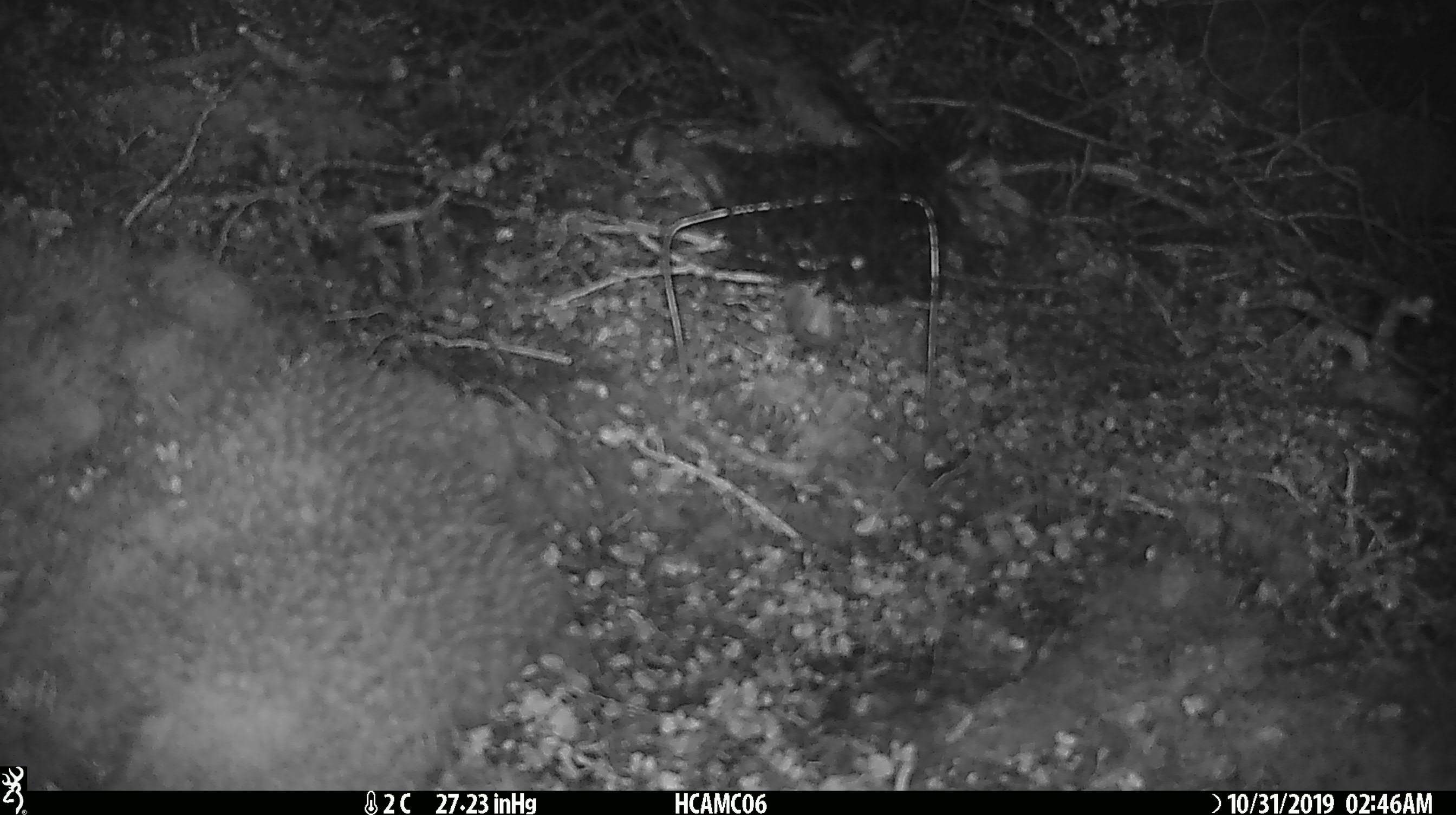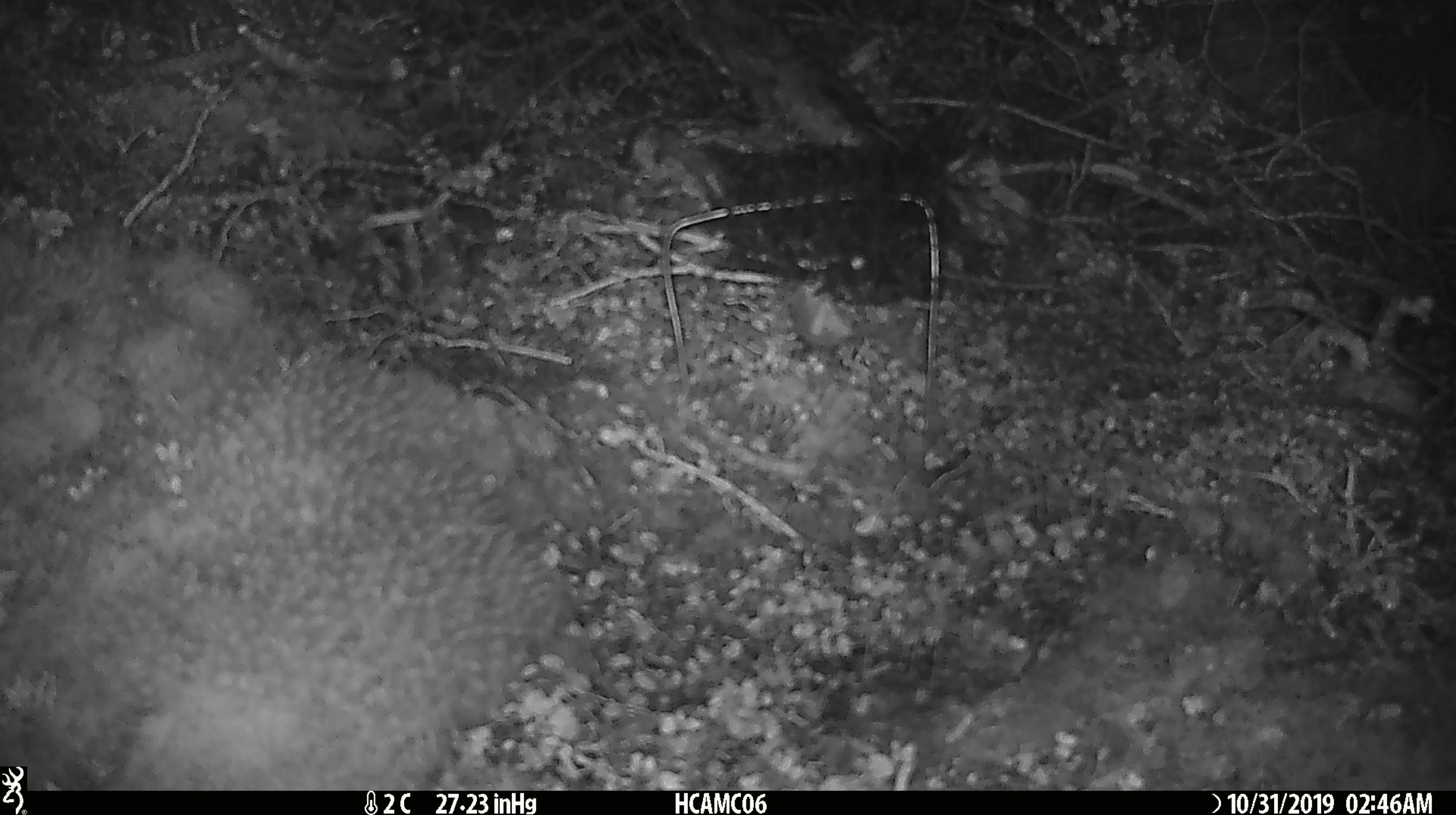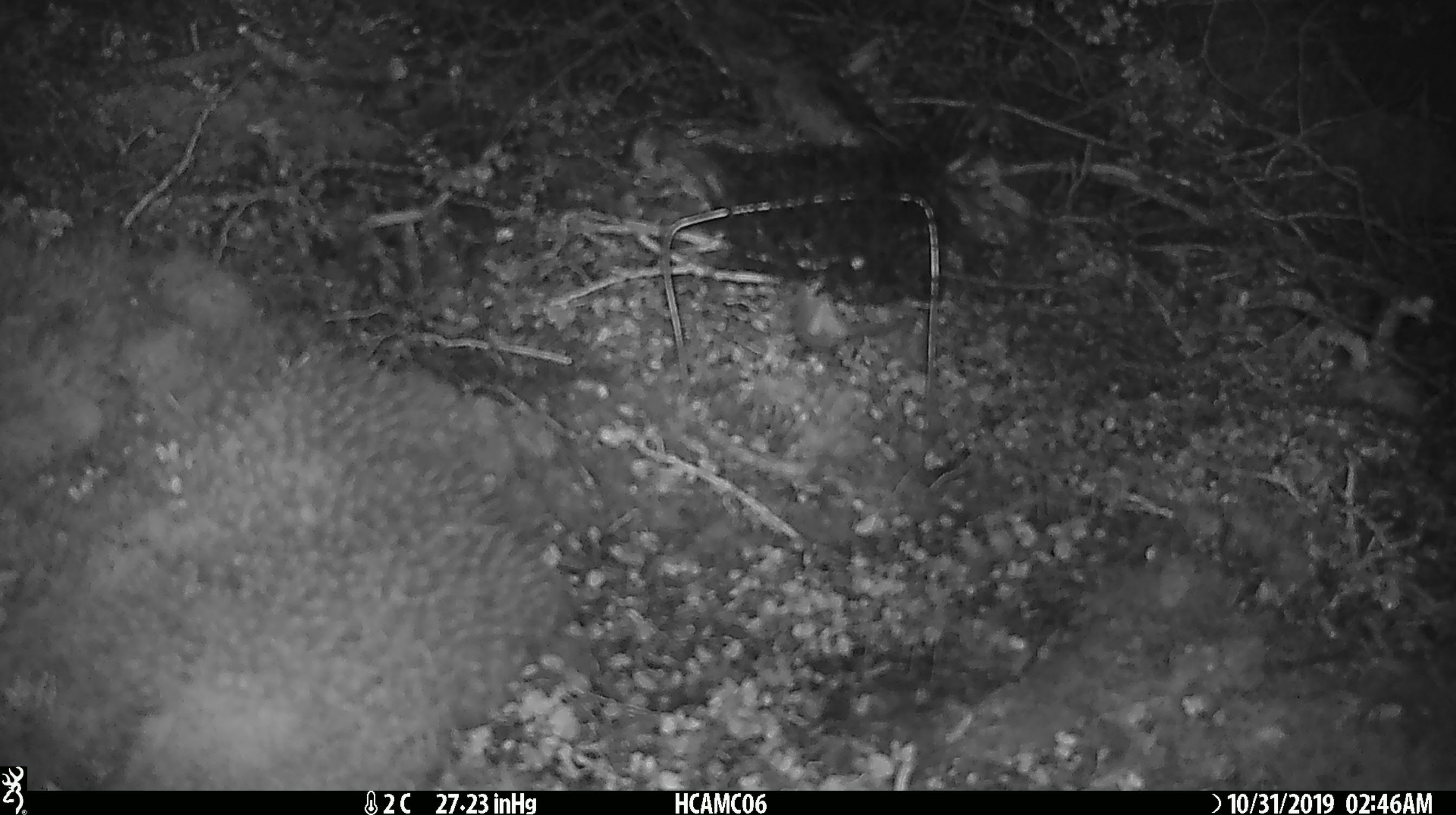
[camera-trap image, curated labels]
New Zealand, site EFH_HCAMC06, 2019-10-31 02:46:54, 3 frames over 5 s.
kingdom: Animalia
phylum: Chordata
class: Mammalia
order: Rodentia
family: Muridae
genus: Mus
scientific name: Mus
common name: mouse